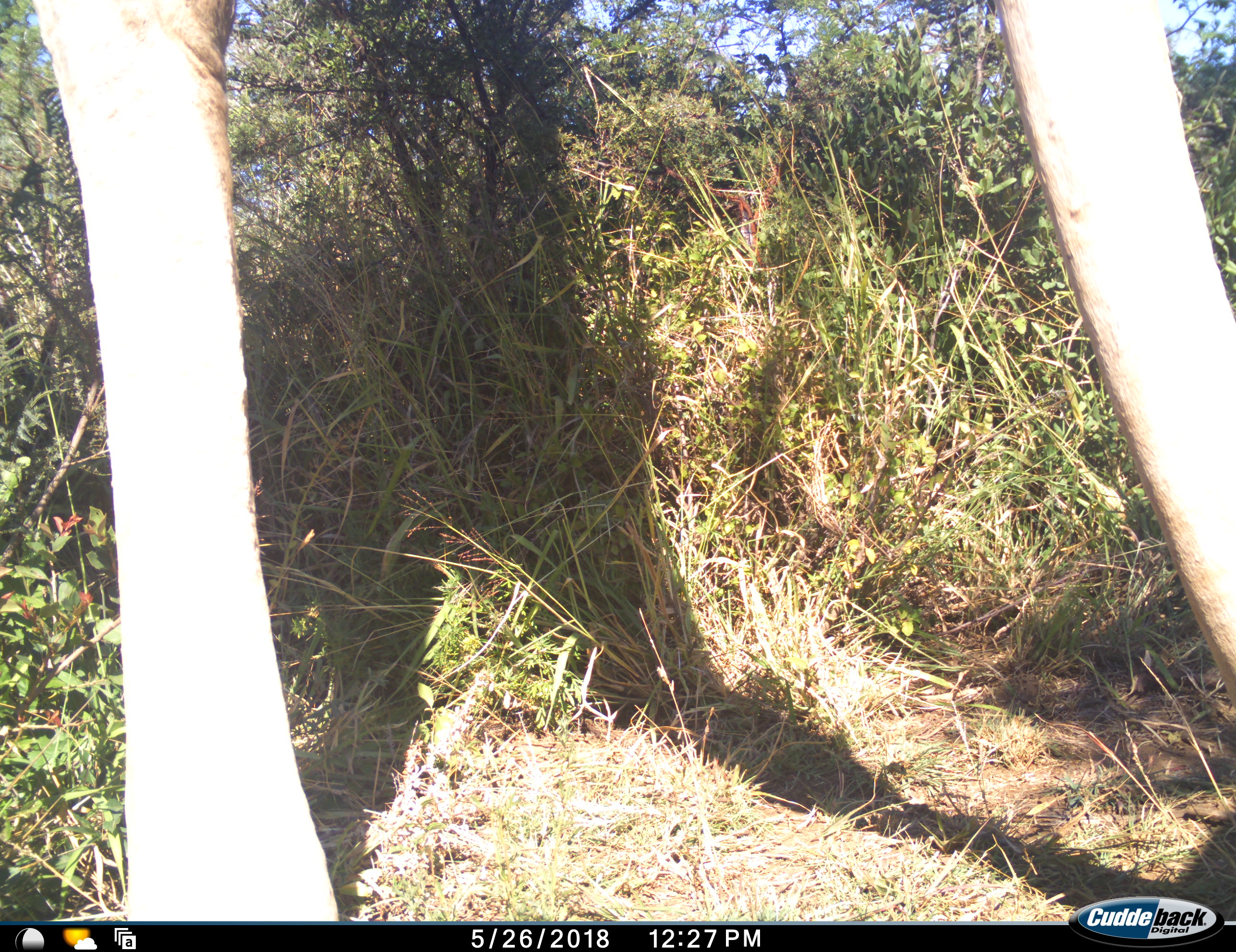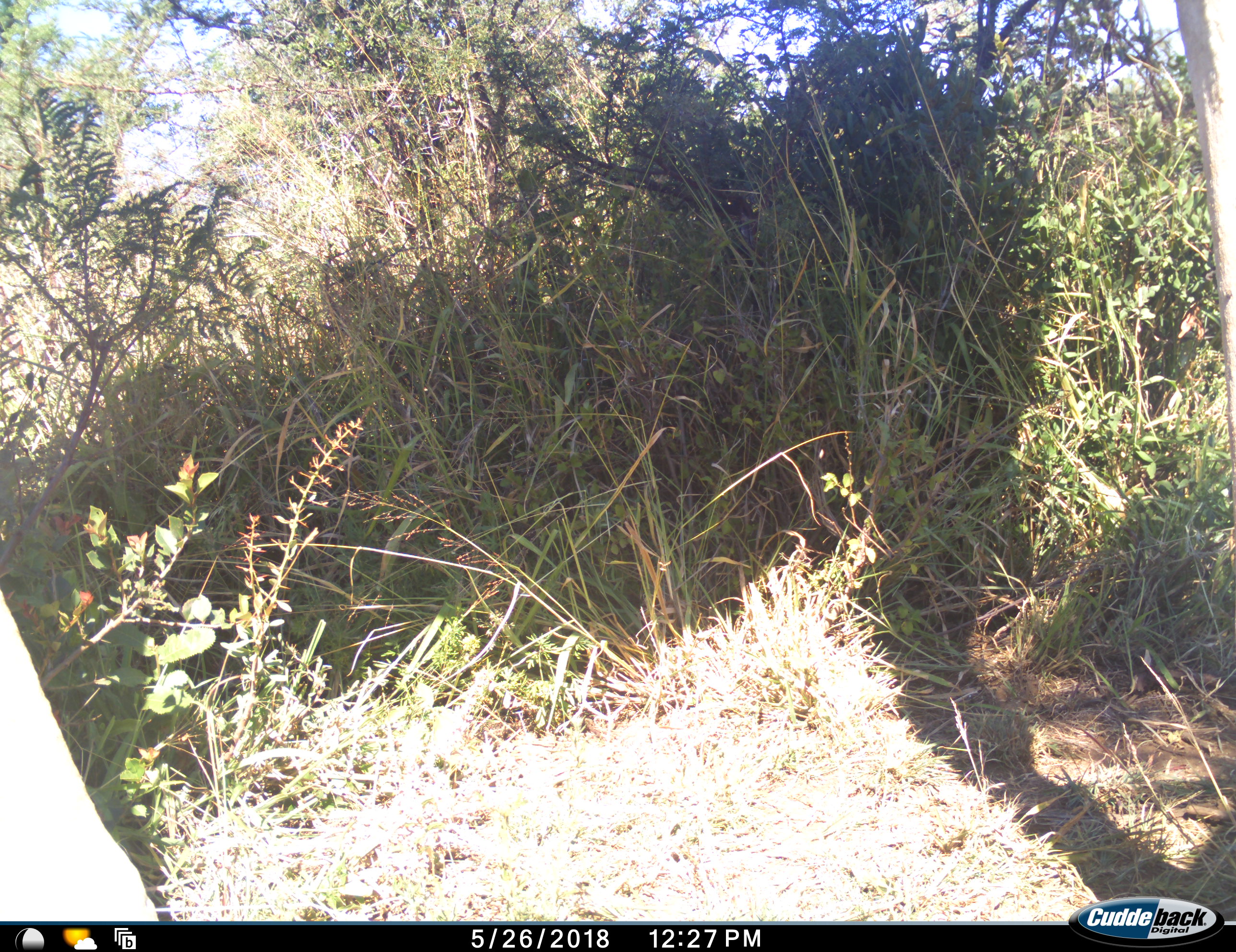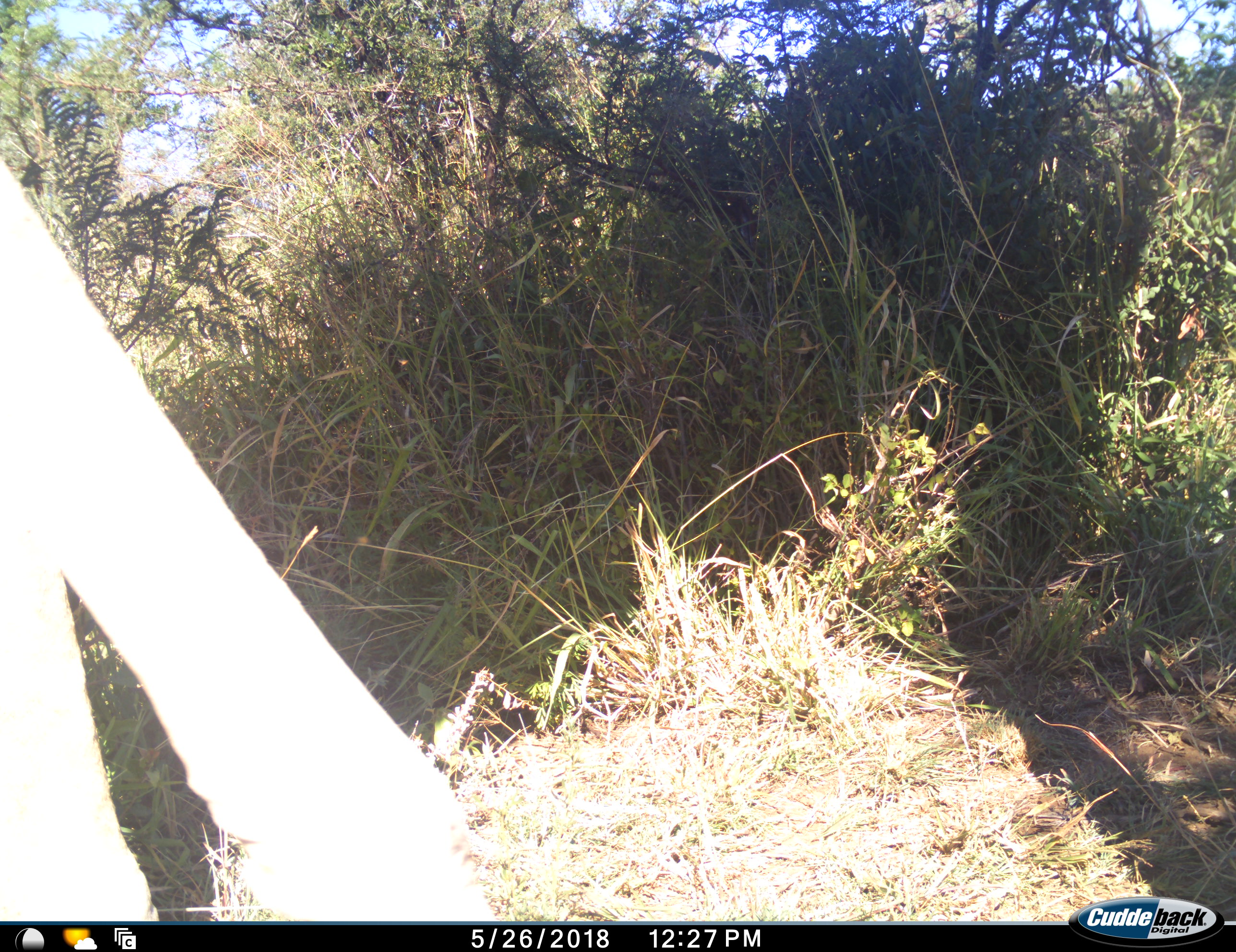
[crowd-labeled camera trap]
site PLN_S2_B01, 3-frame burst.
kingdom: Animalia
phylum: Chordata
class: Mammalia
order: Artiodactyla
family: Giraffidae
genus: Giraffa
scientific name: Giraffa camelopardalis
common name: giraffe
Giraffe (Giraffa camelopardalis), count 1. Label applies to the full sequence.